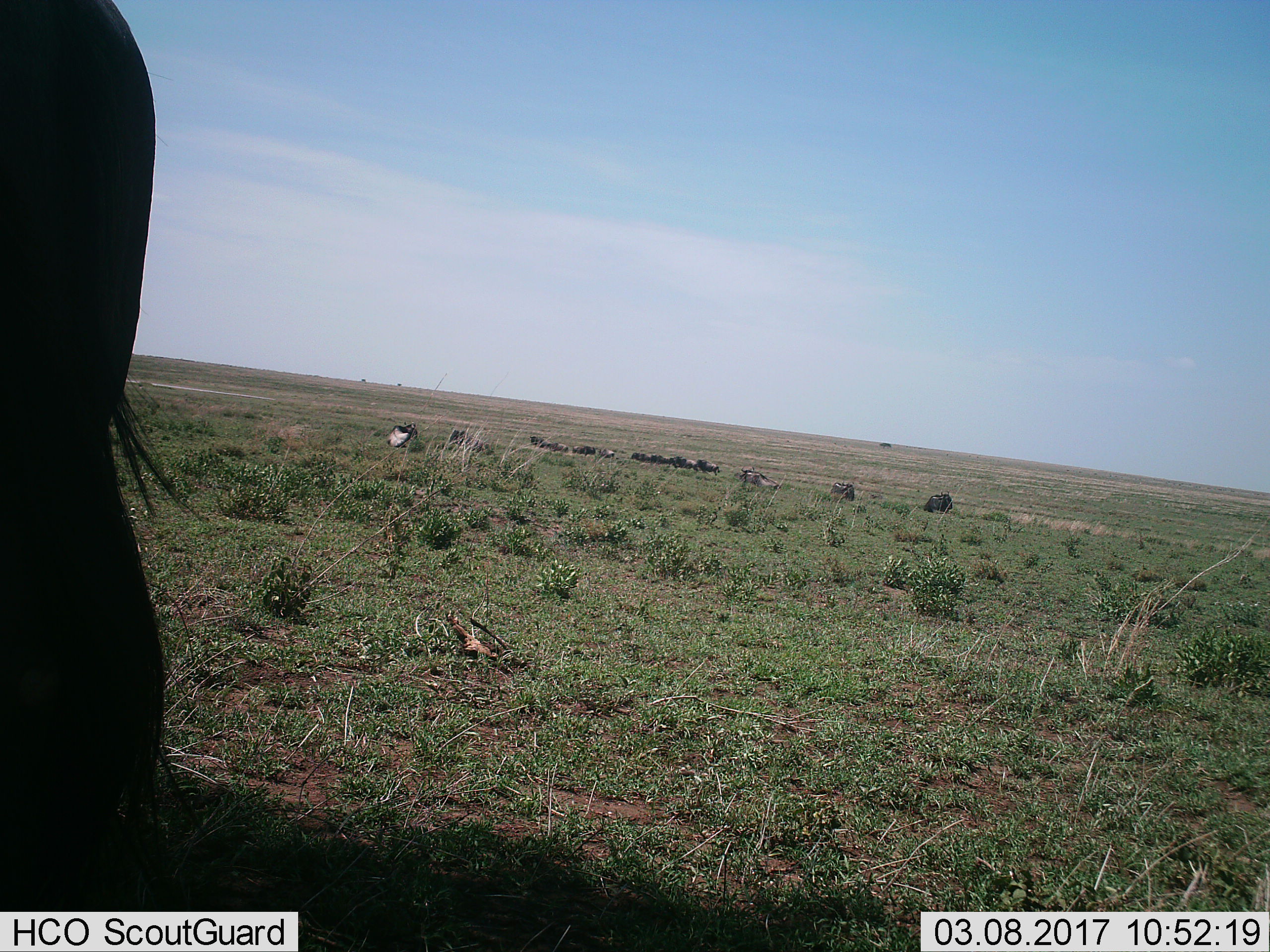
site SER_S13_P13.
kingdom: Animalia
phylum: Chordata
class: Mammalia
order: Artiodactyla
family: Bovidae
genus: Connochaetes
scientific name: Connochaetes taurinus taurinus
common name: blue wildebeest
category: wildebeestblue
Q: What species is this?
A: Wildebeestblue (blue wildebeest) (Connochaetes taurinus taurinus).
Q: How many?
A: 11-50.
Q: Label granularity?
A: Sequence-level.